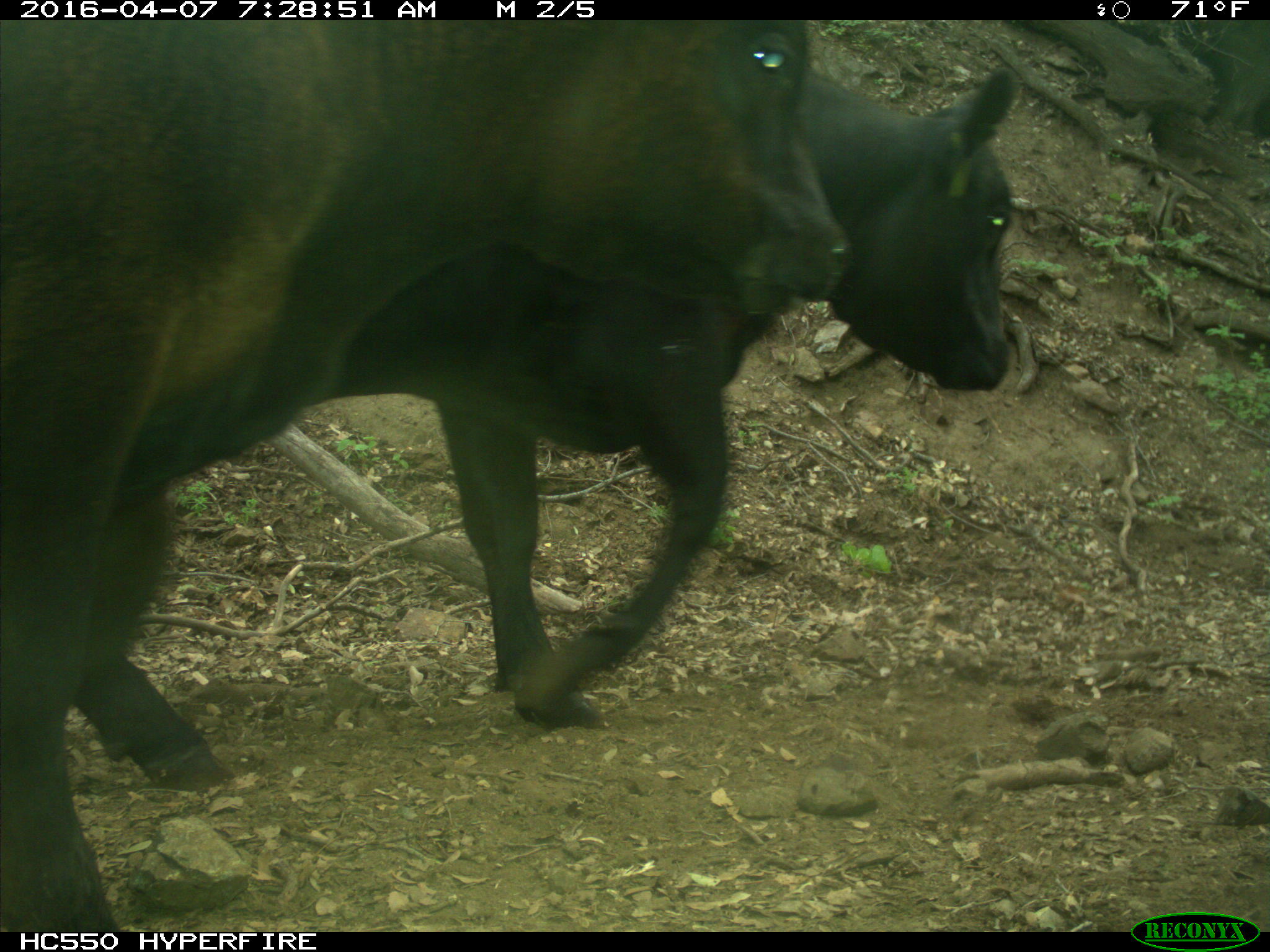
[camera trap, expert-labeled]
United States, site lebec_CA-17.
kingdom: Animalia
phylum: Chordata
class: Mammalia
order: Artiodactyla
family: Bovidae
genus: Bos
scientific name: Bos taurus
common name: domestic cow